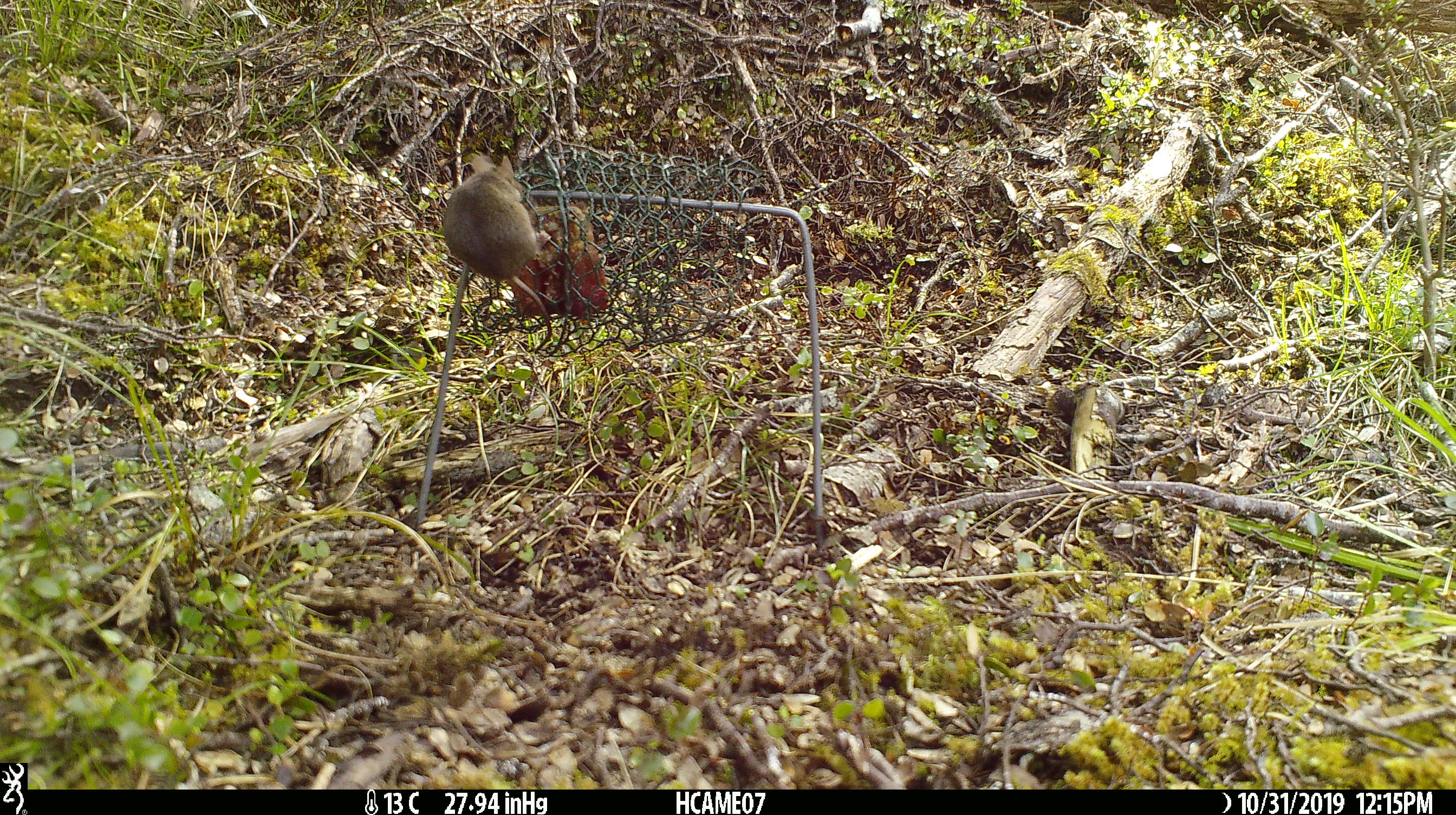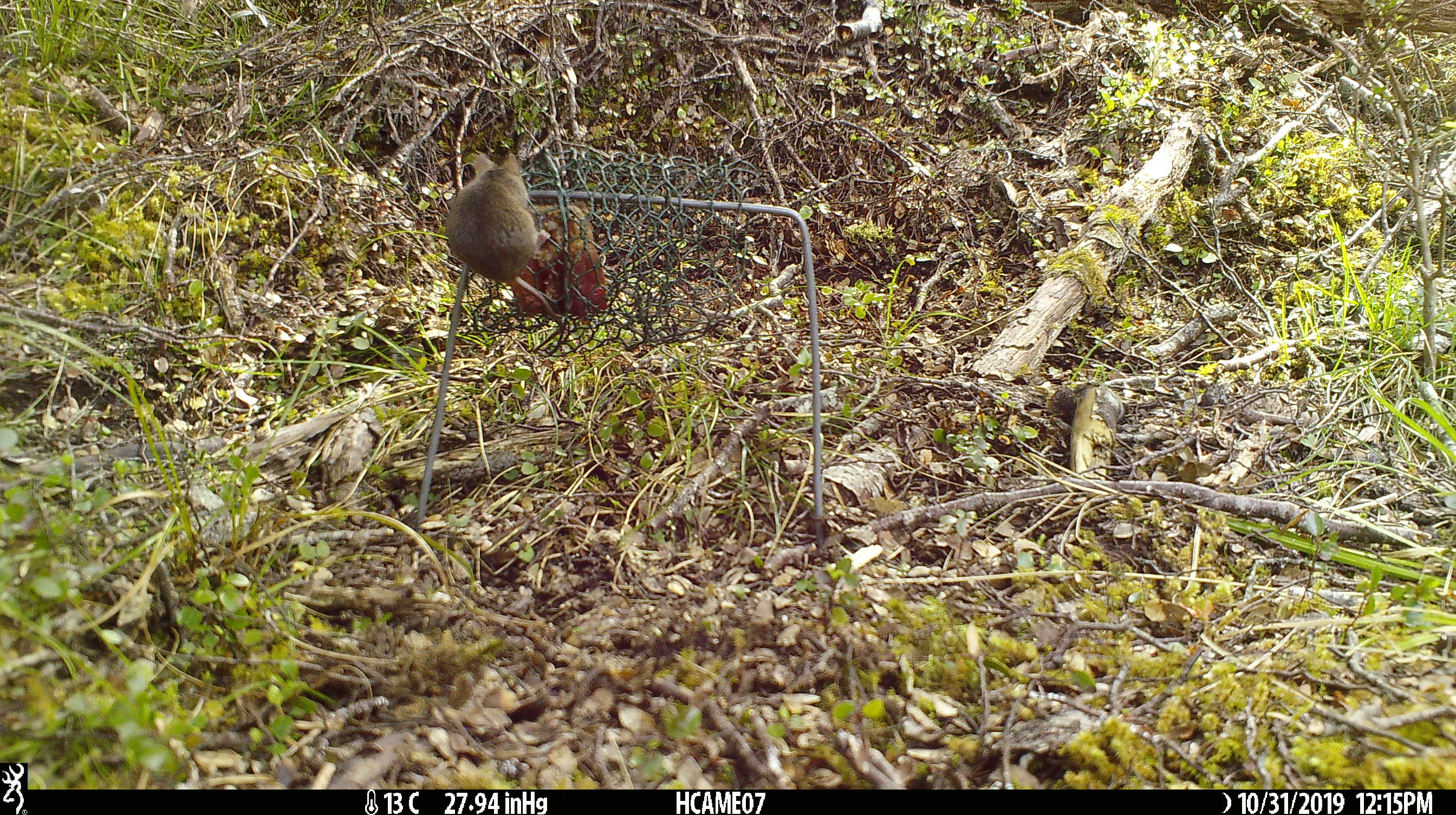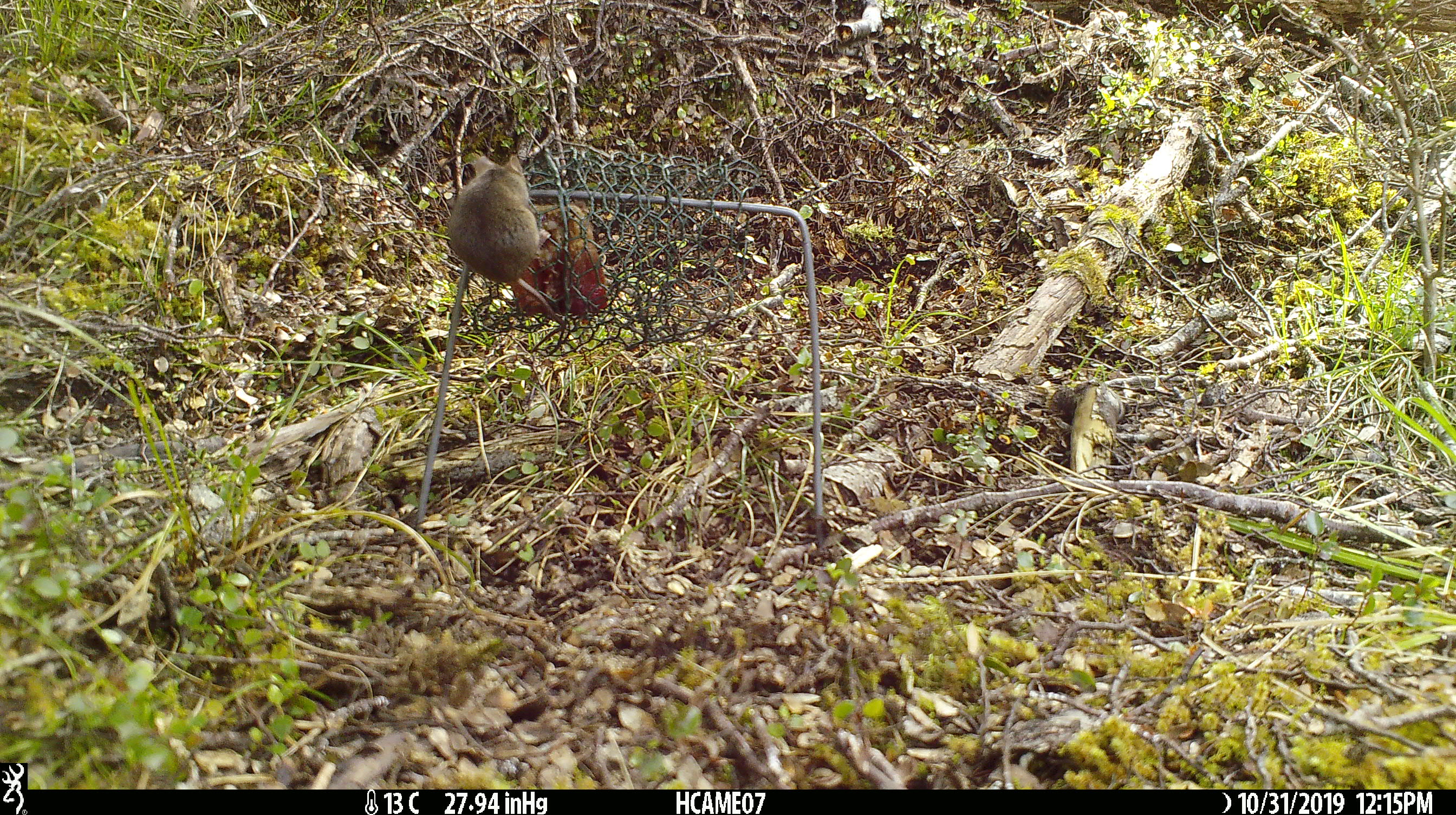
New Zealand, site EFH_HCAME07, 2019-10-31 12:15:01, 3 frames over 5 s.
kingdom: Animalia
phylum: Chordata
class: Mammalia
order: Rodentia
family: Muridae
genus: Mus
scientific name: Mus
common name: mouse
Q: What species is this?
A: Mouse (Mus).